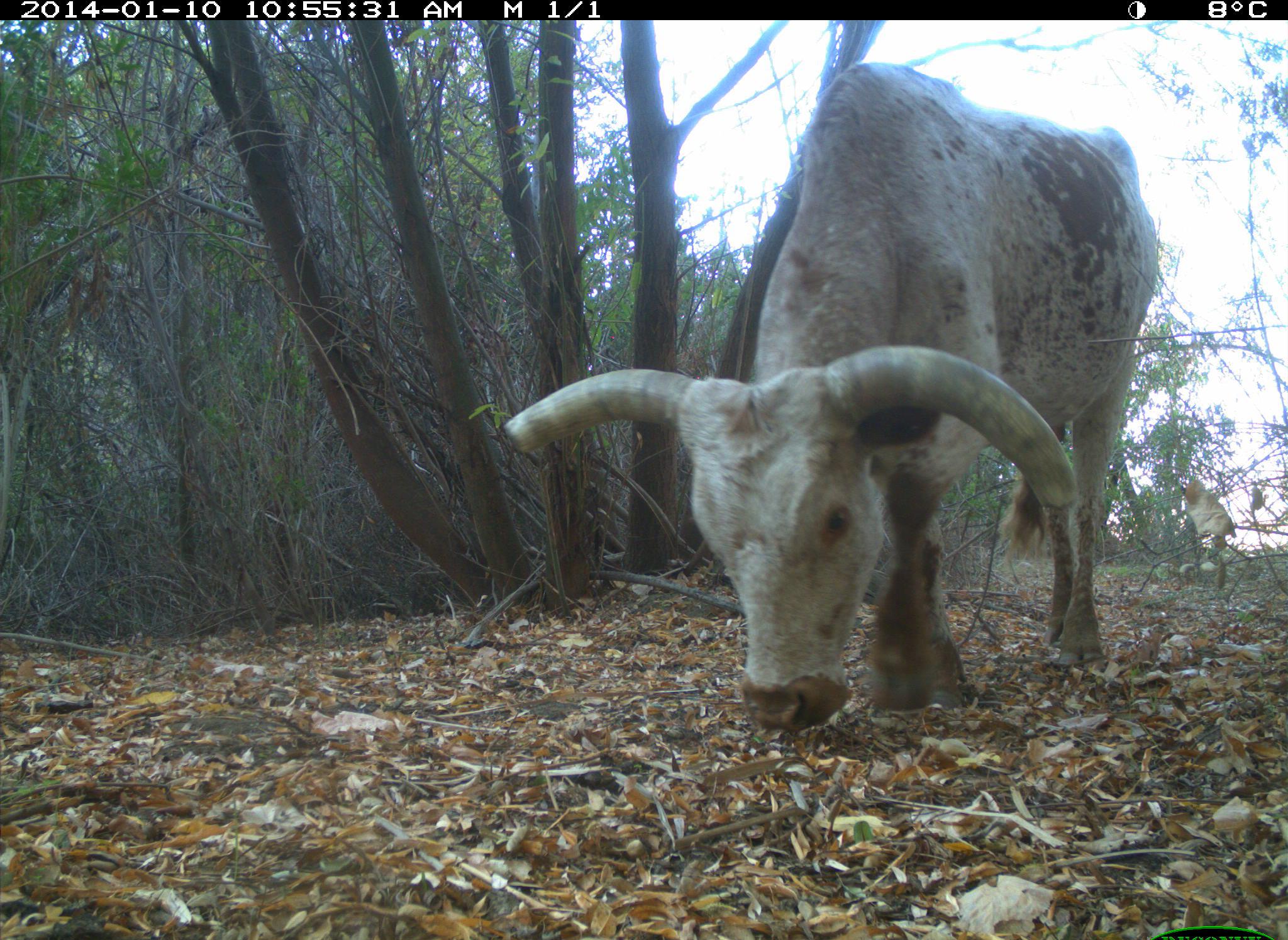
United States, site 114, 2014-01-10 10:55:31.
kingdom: Animalia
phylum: Chordata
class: Mammalia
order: Artiodactyla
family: Bovidae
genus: Bos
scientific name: Bos taurus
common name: cow